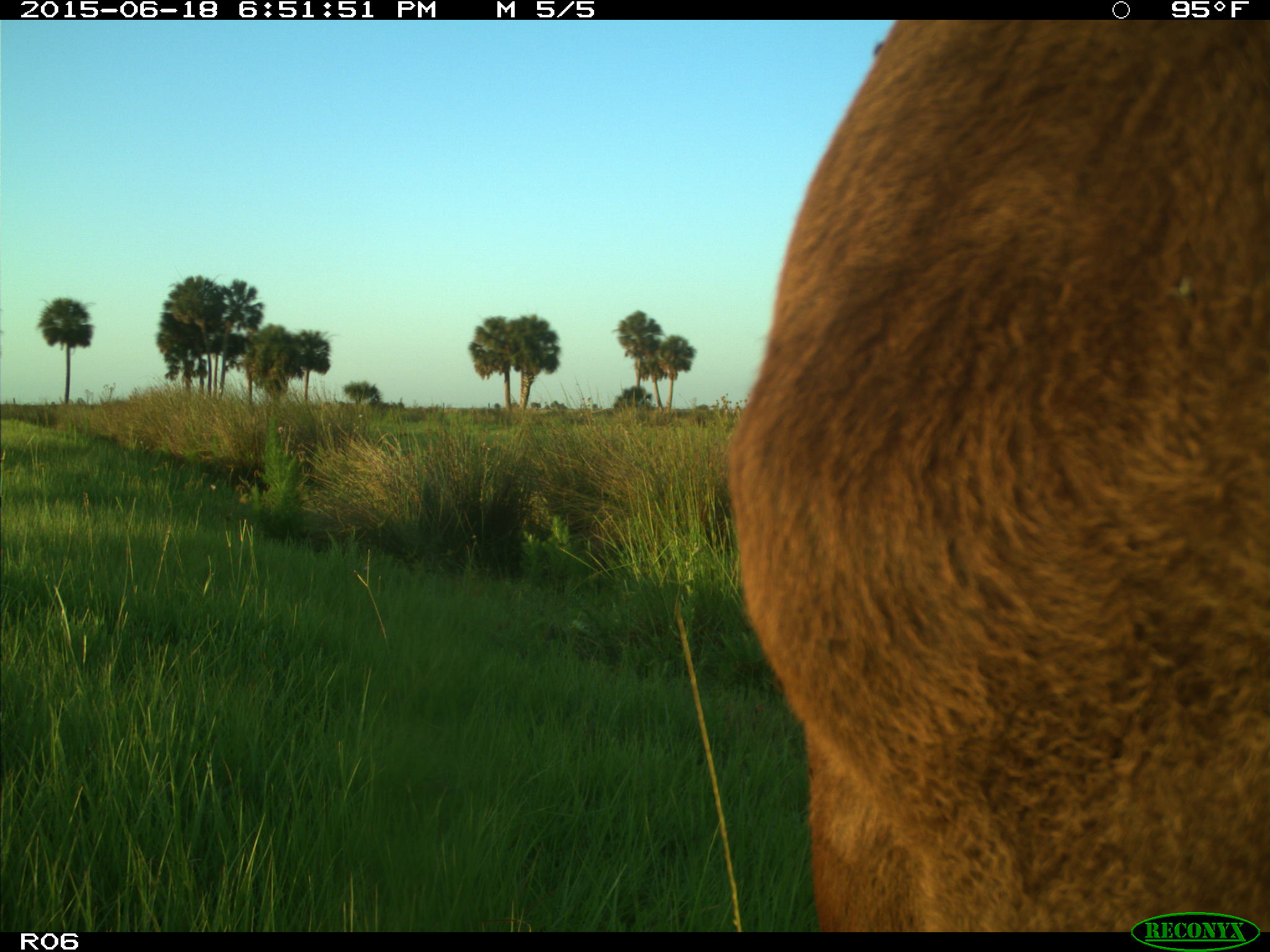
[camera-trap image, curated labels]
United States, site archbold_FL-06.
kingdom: Animalia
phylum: Chordata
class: Mammalia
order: Artiodactyla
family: Bovidae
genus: Bos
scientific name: Bos taurus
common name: domestic cow